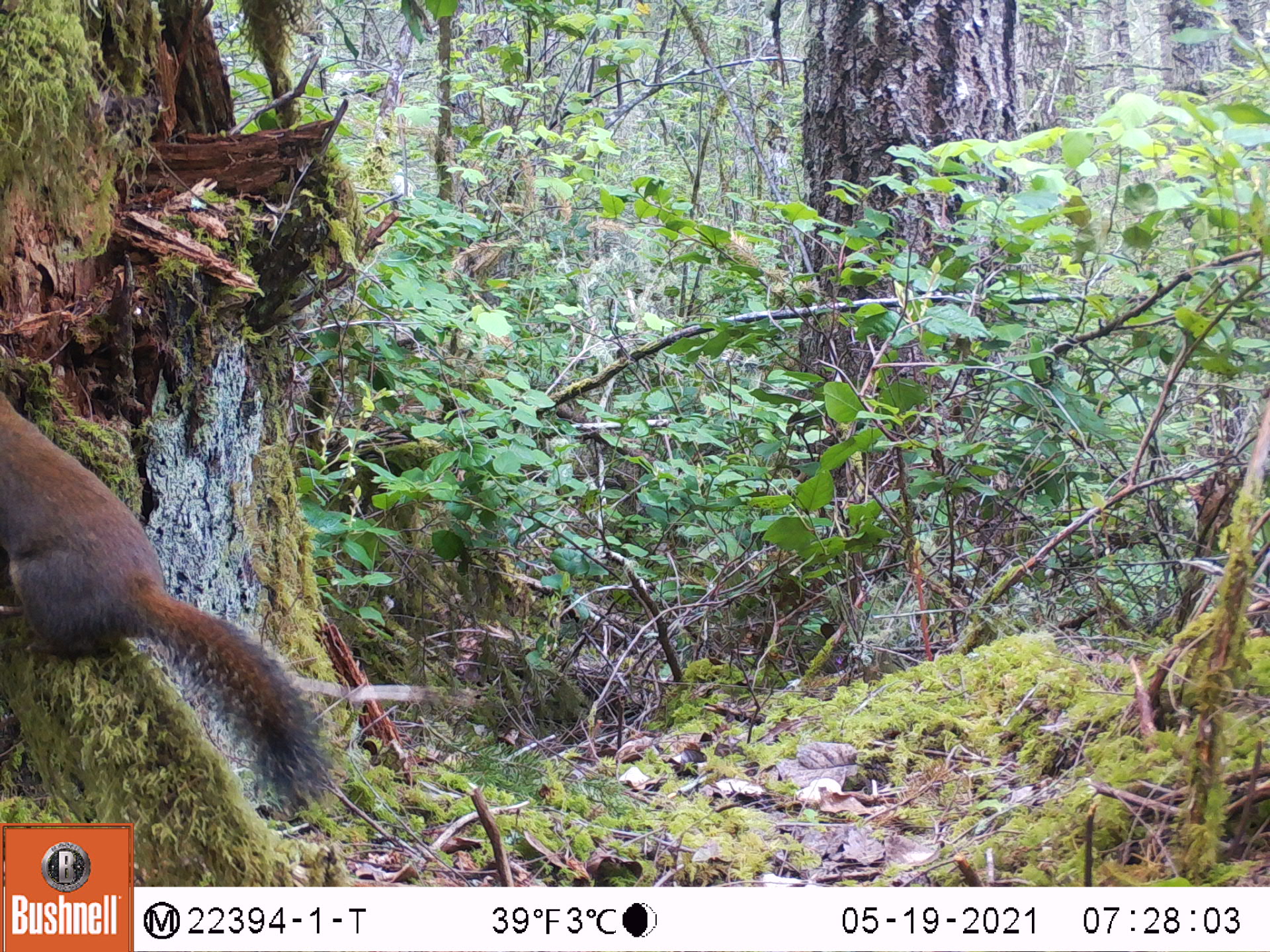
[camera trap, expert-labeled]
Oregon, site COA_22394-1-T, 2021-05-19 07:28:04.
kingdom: Animalia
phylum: Chordata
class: Mammalia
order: Rodentia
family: Sciuridae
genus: Tamiasciurus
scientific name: Tamiasciurus douglasii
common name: douglas squirrel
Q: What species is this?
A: Douglas squirrel (Tamiasciurus douglasii).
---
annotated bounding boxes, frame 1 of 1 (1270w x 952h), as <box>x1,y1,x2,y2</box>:
douglas squirrel: <box>0,367,367,821</box>